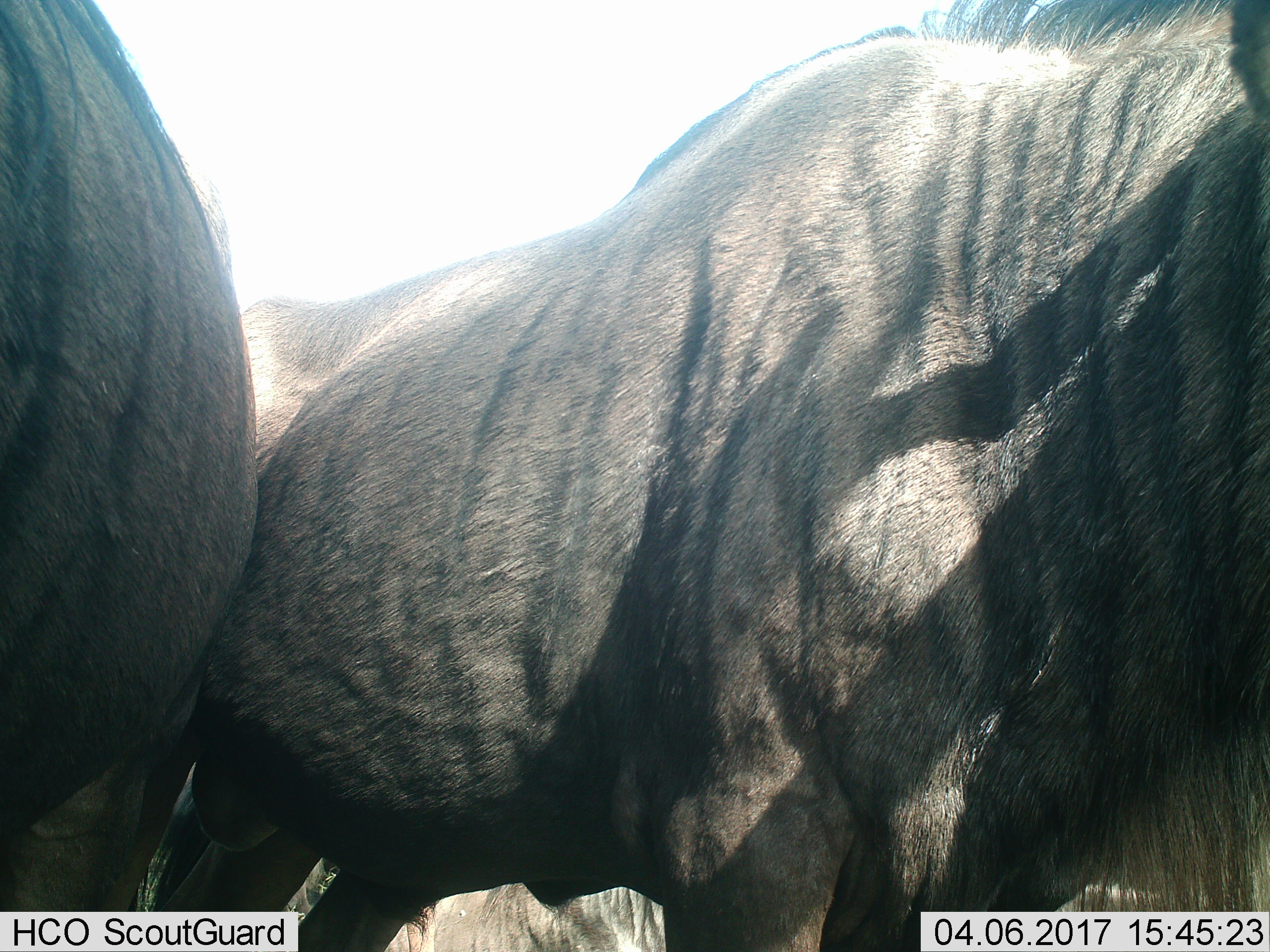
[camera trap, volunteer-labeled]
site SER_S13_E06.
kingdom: Animalia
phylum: Chordata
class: Mammalia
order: Artiodactyla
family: Bovidae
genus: Connochaetes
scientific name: Connochaetes taurinus taurinus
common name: blue wildebeest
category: wildebeestblue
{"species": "wildebeestblue (blue wildebeest) (Connochaetes taurinus taurinus)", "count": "2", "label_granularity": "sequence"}